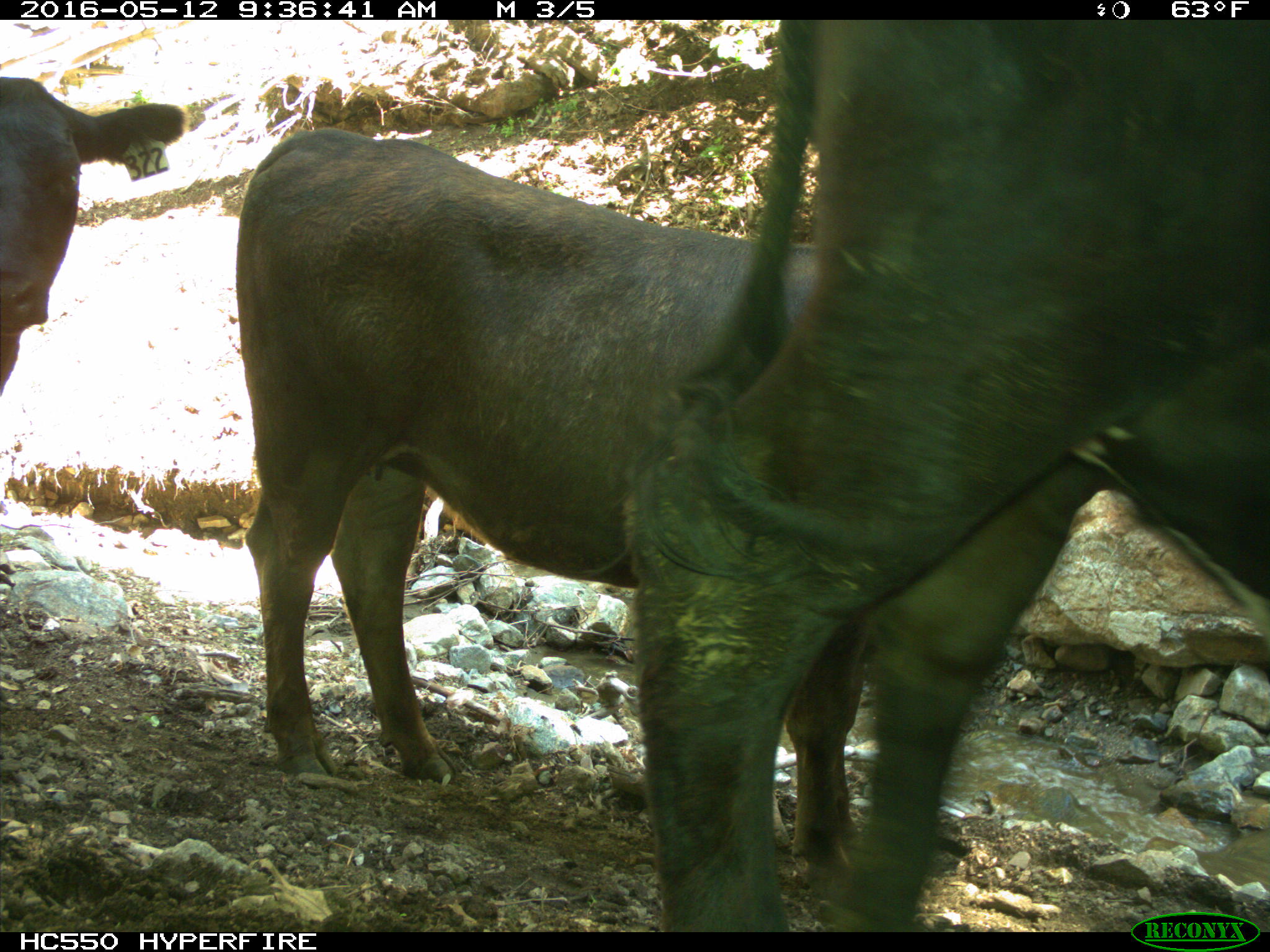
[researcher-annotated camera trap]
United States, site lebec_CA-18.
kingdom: Animalia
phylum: Chordata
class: Mammalia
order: Artiodactyla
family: Bovidae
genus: Bos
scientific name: Bos taurus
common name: domestic cow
Bos taurus (domestic cow).